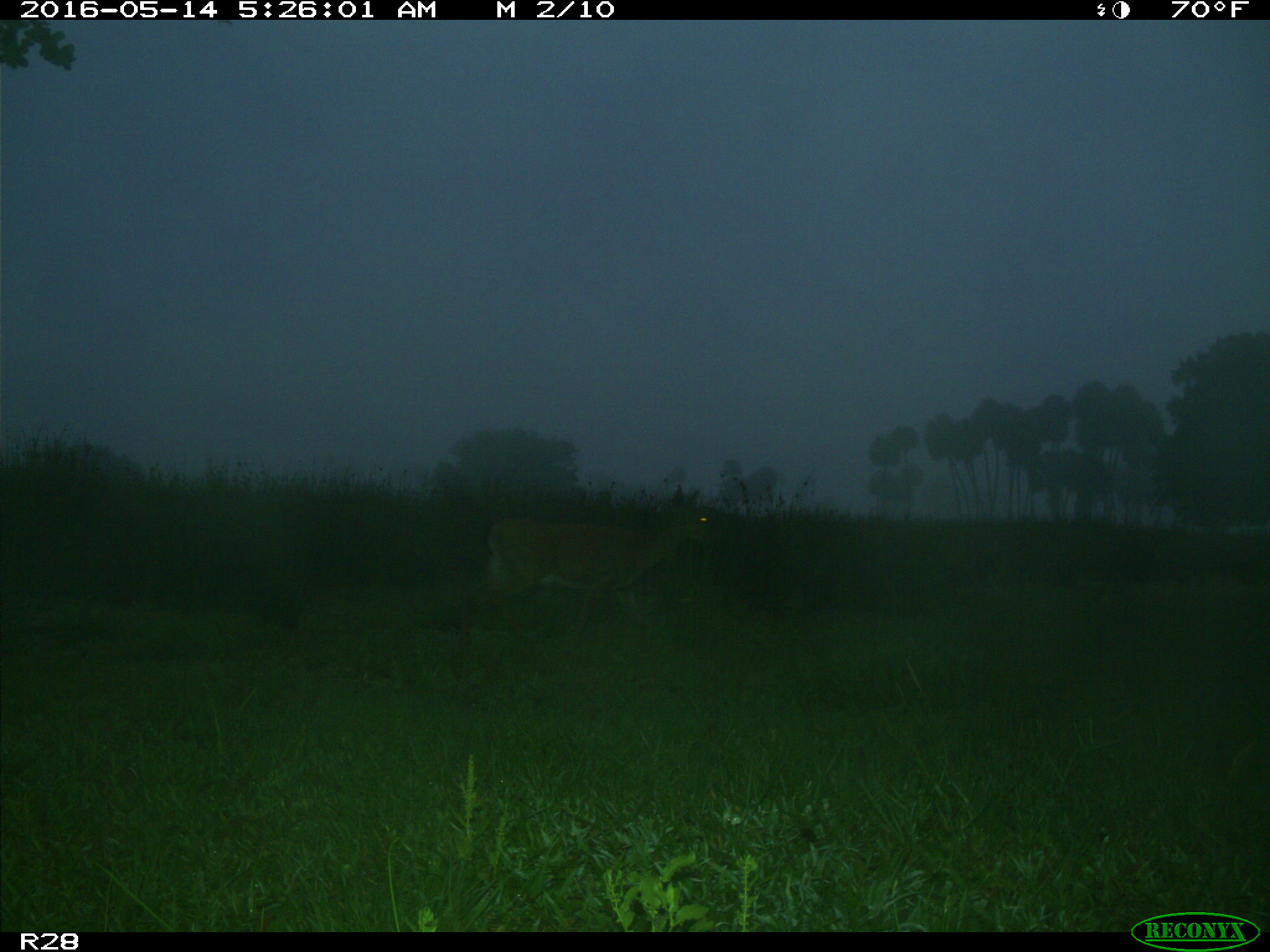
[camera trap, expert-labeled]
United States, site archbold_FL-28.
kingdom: Animalia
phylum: Chordata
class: Mammalia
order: Artiodactyla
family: Cervidae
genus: Odocoileus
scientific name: Odocoileus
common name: deer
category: unidentified deer